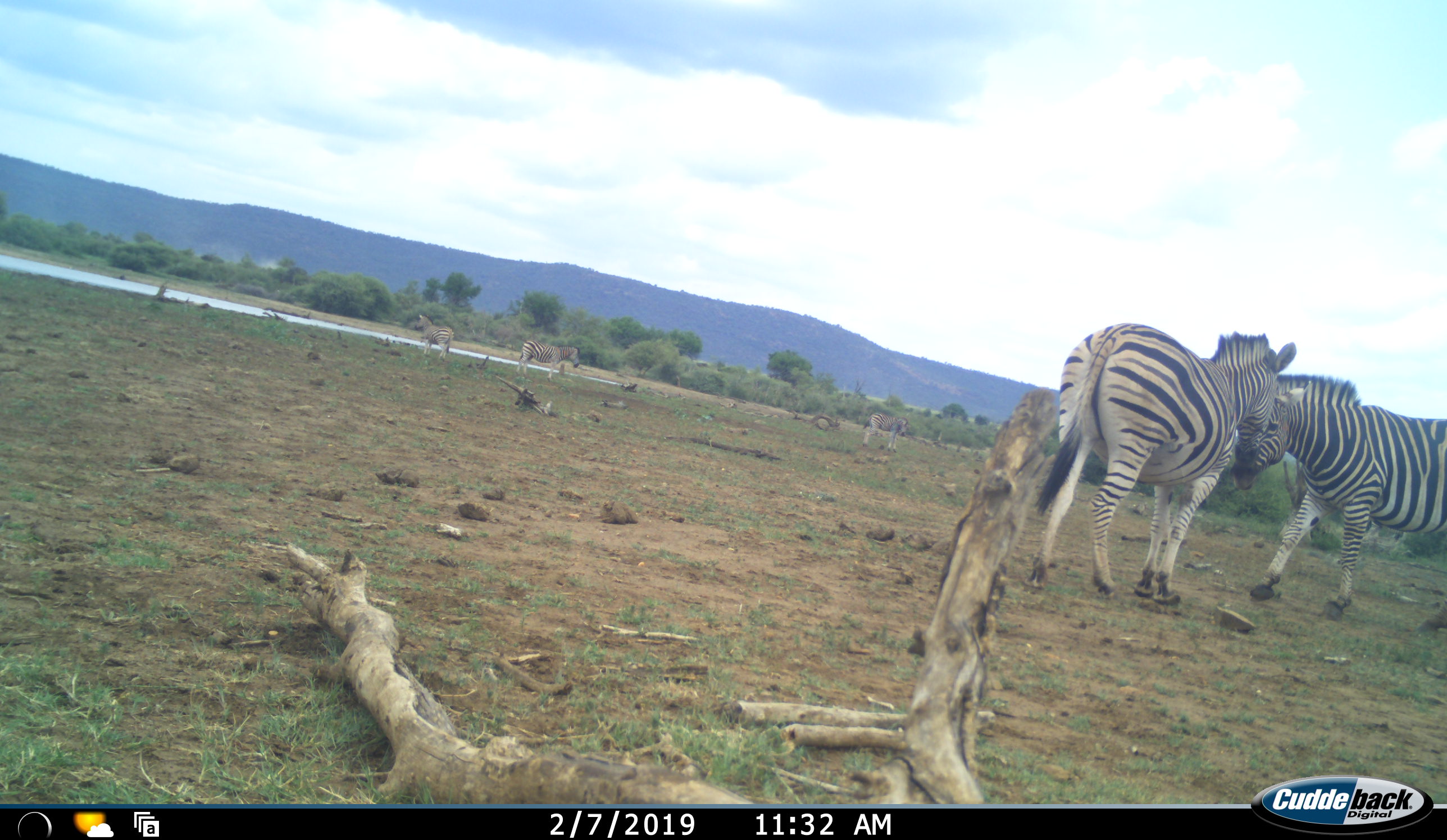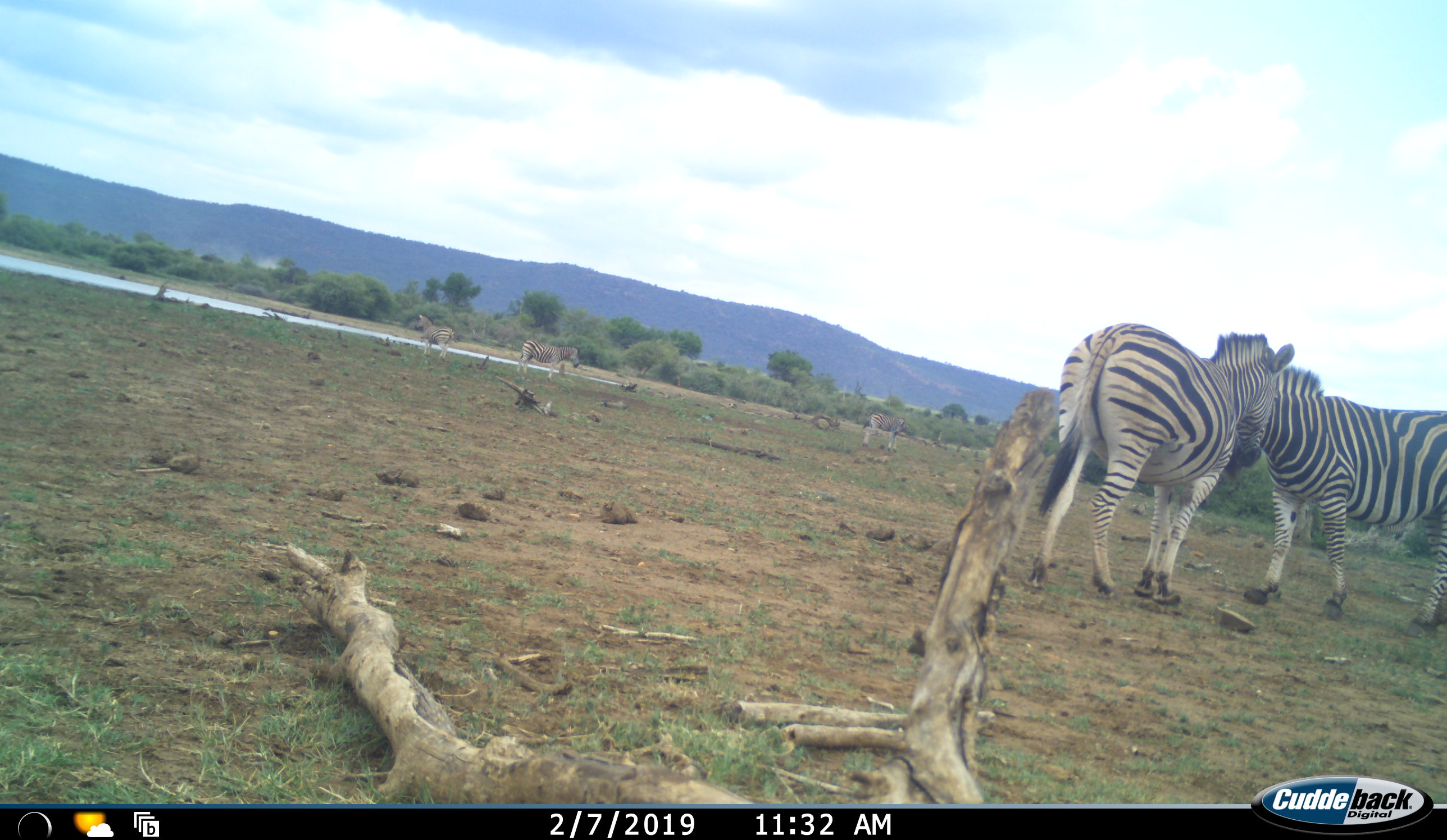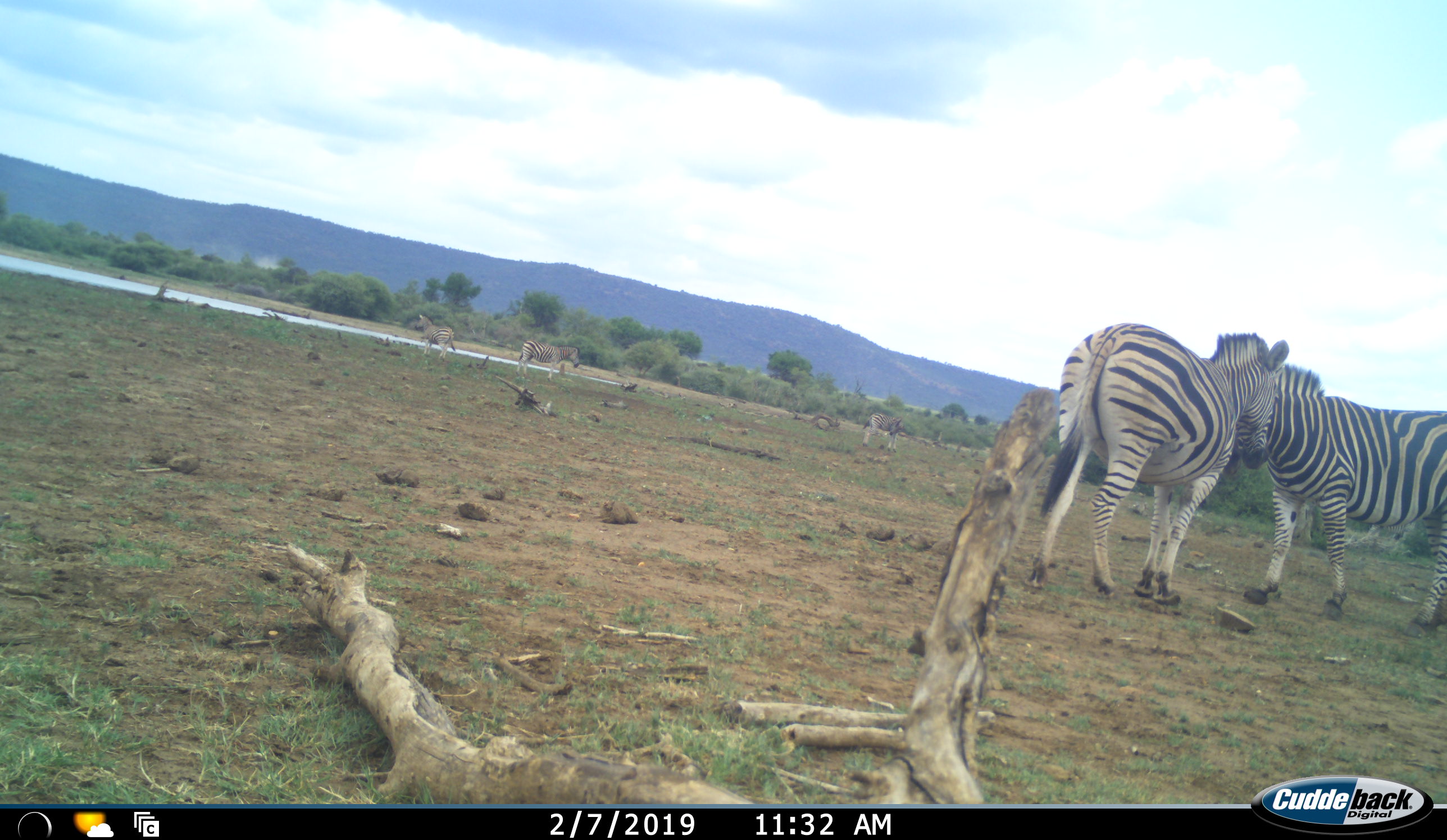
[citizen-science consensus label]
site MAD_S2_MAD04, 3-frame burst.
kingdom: Animalia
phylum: Chordata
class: Mammalia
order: Perissodactyla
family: Equidae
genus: Equus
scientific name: Equus quagga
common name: plains zebra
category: zebraplains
Zebraplains (plains zebra) (Equus quagga), count 5. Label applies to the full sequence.